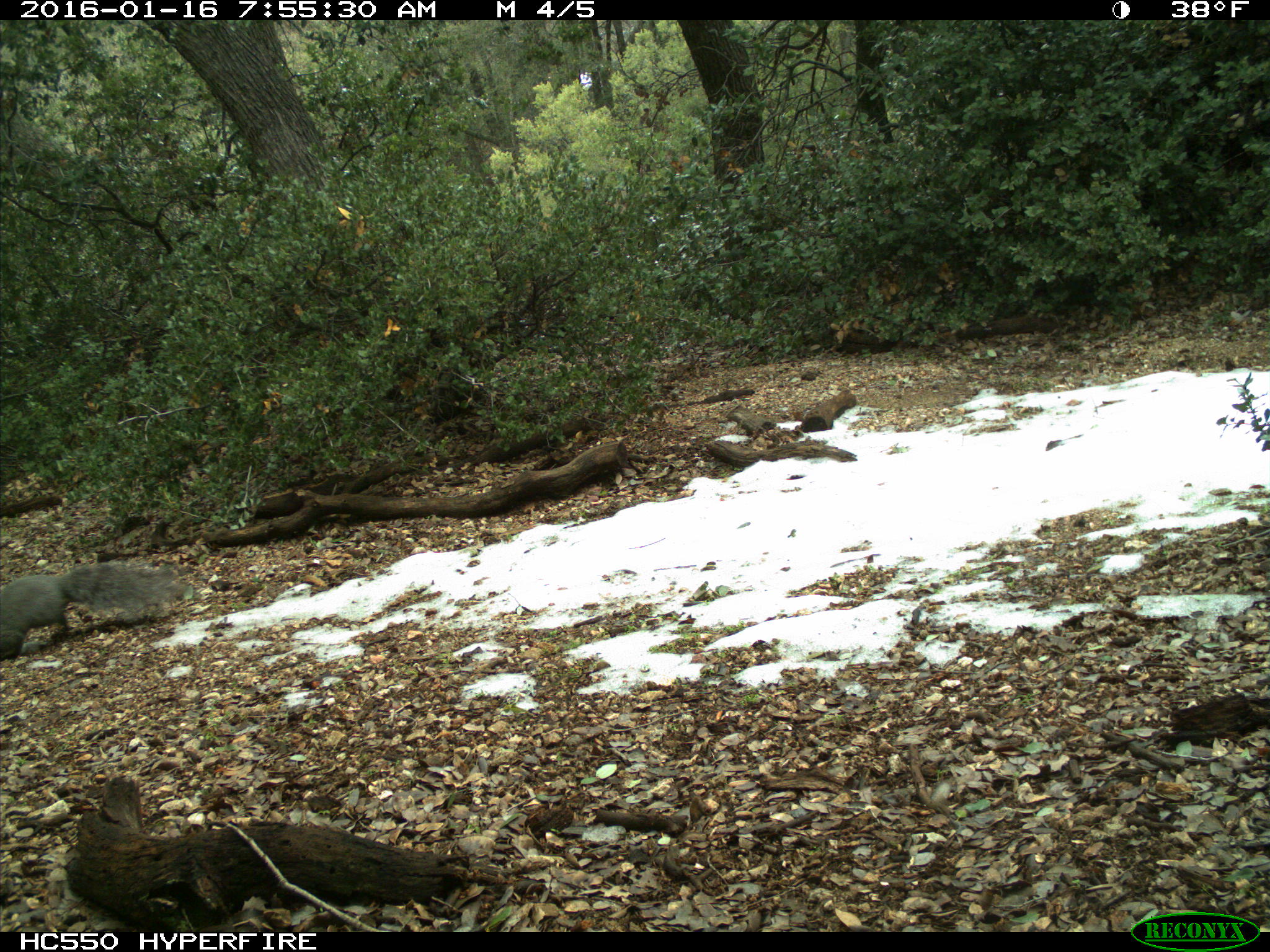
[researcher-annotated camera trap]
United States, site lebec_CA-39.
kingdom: Animalia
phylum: Chordata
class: Mammalia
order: Rodentia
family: Sciuridae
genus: Sciurus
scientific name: Sciurus carolinensis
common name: eastern gray squirrel